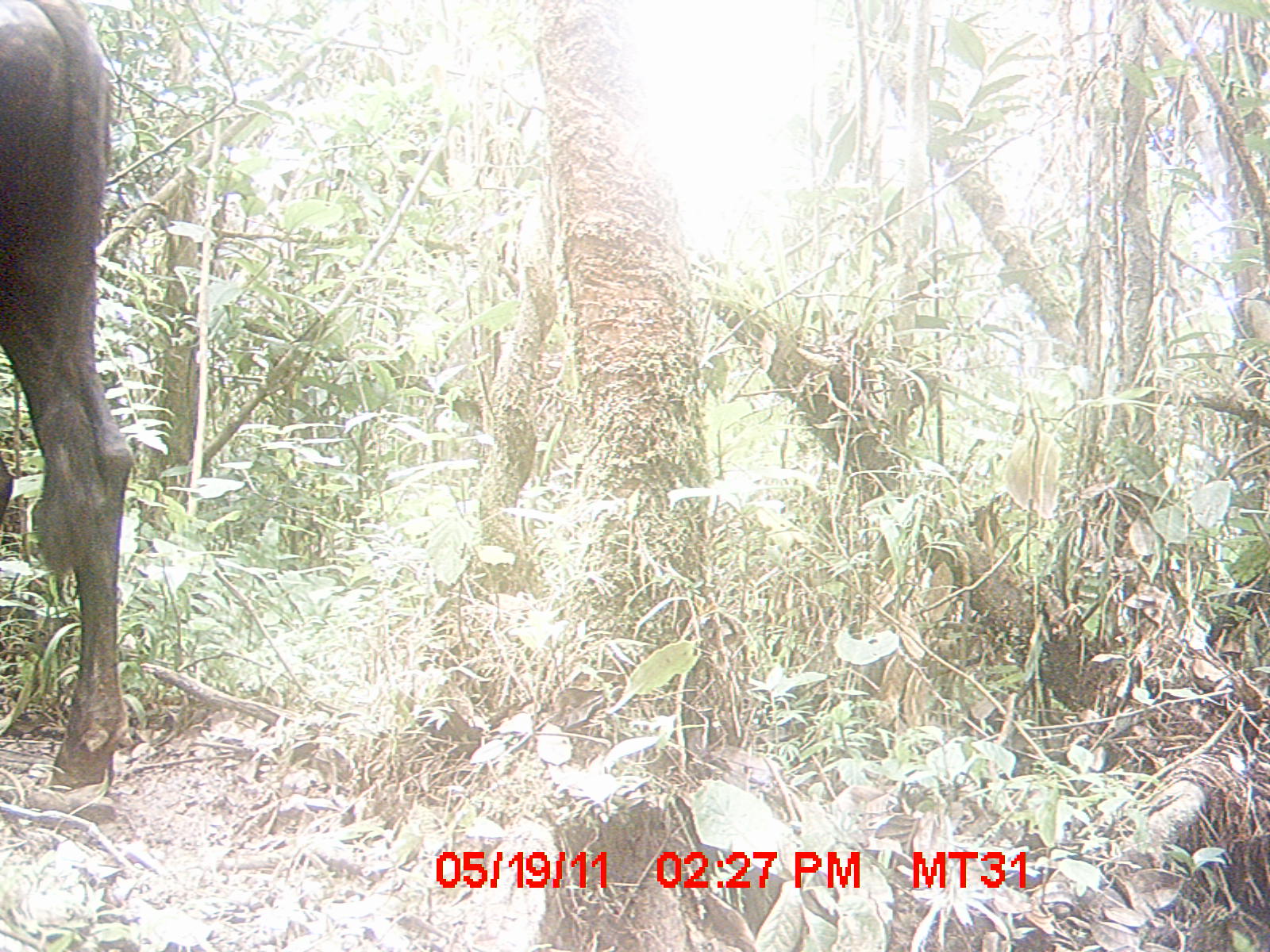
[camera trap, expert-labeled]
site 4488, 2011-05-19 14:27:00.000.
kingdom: Animalia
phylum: Chordata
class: Mammalia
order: Artiodactyla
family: Bovidae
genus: Bos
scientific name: Bos taurus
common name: domestic cattle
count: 1